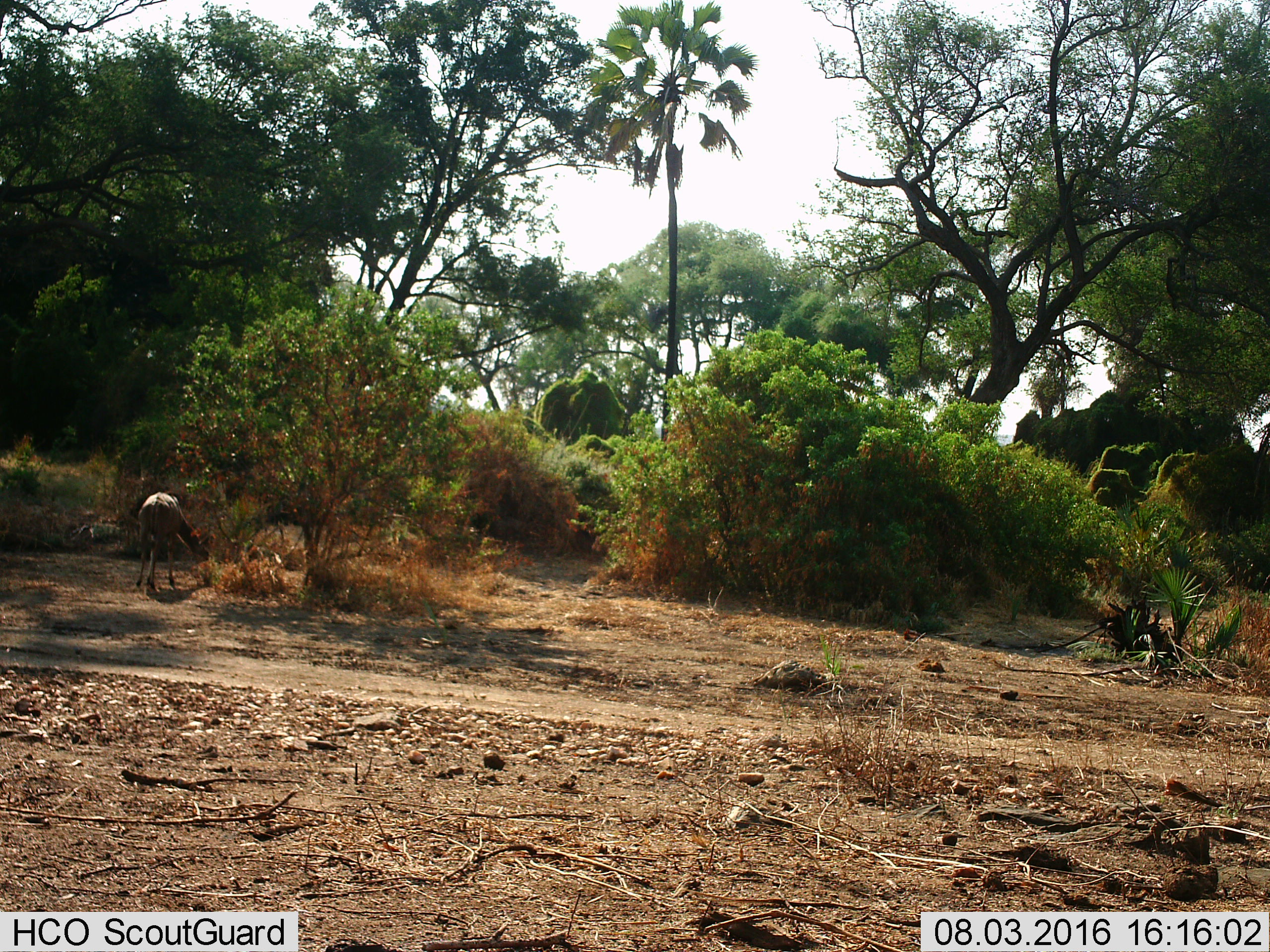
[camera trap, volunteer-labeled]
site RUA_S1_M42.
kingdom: Animalia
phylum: Chordata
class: Mammalia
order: Artiodactyla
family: Bovidae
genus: Tragelaphus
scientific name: Tragelaphus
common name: kudu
Kudu (Tragelaphus), count 1. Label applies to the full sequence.